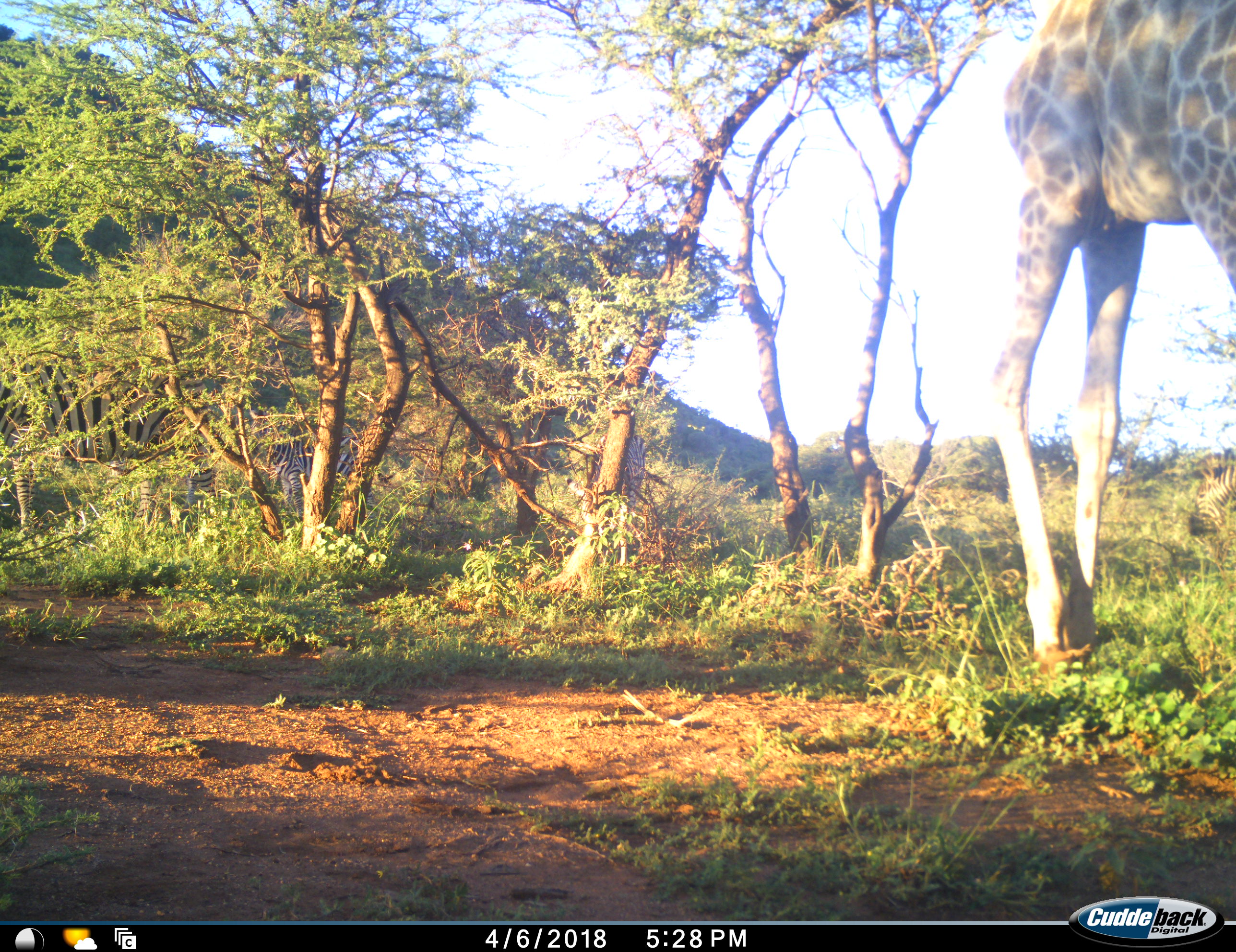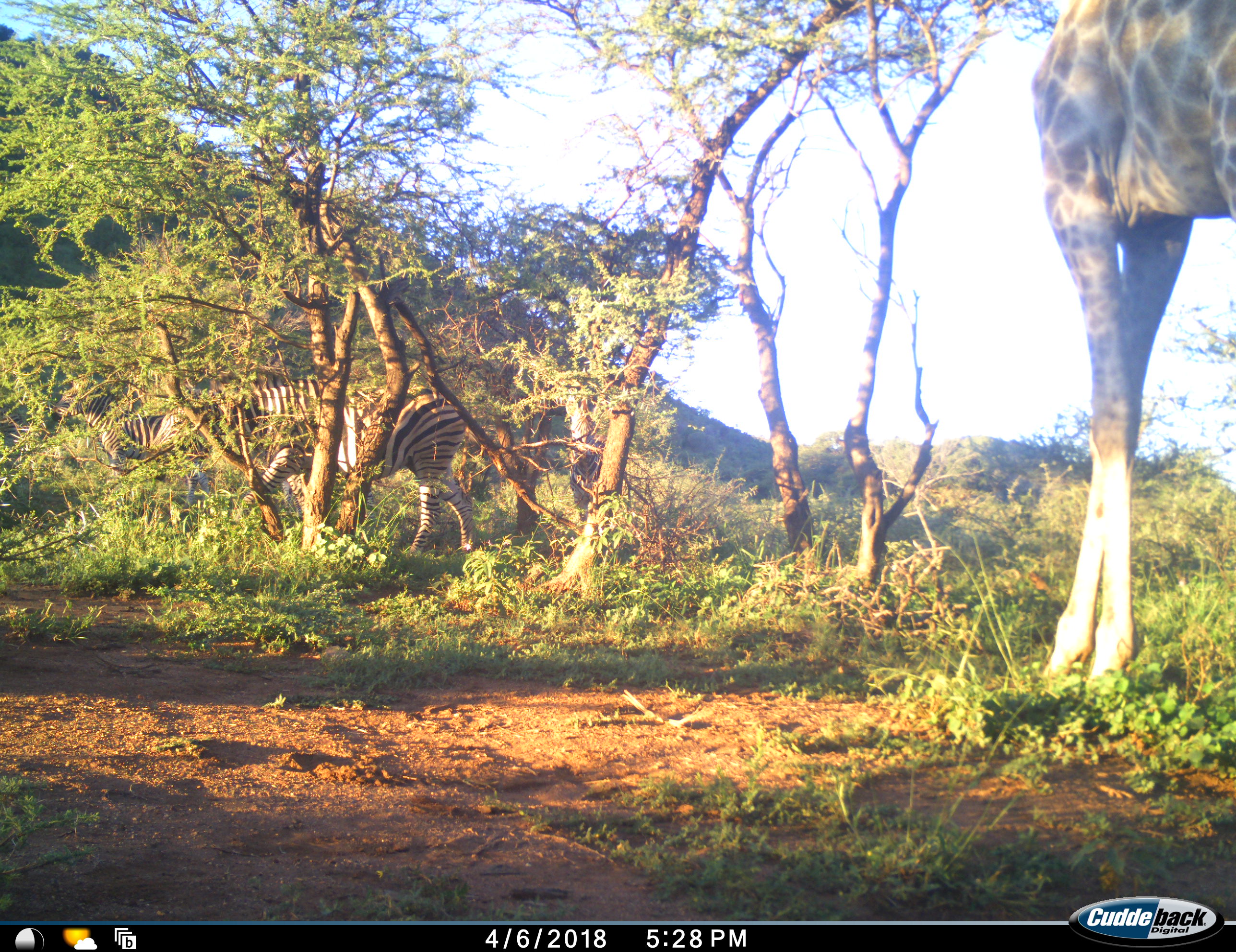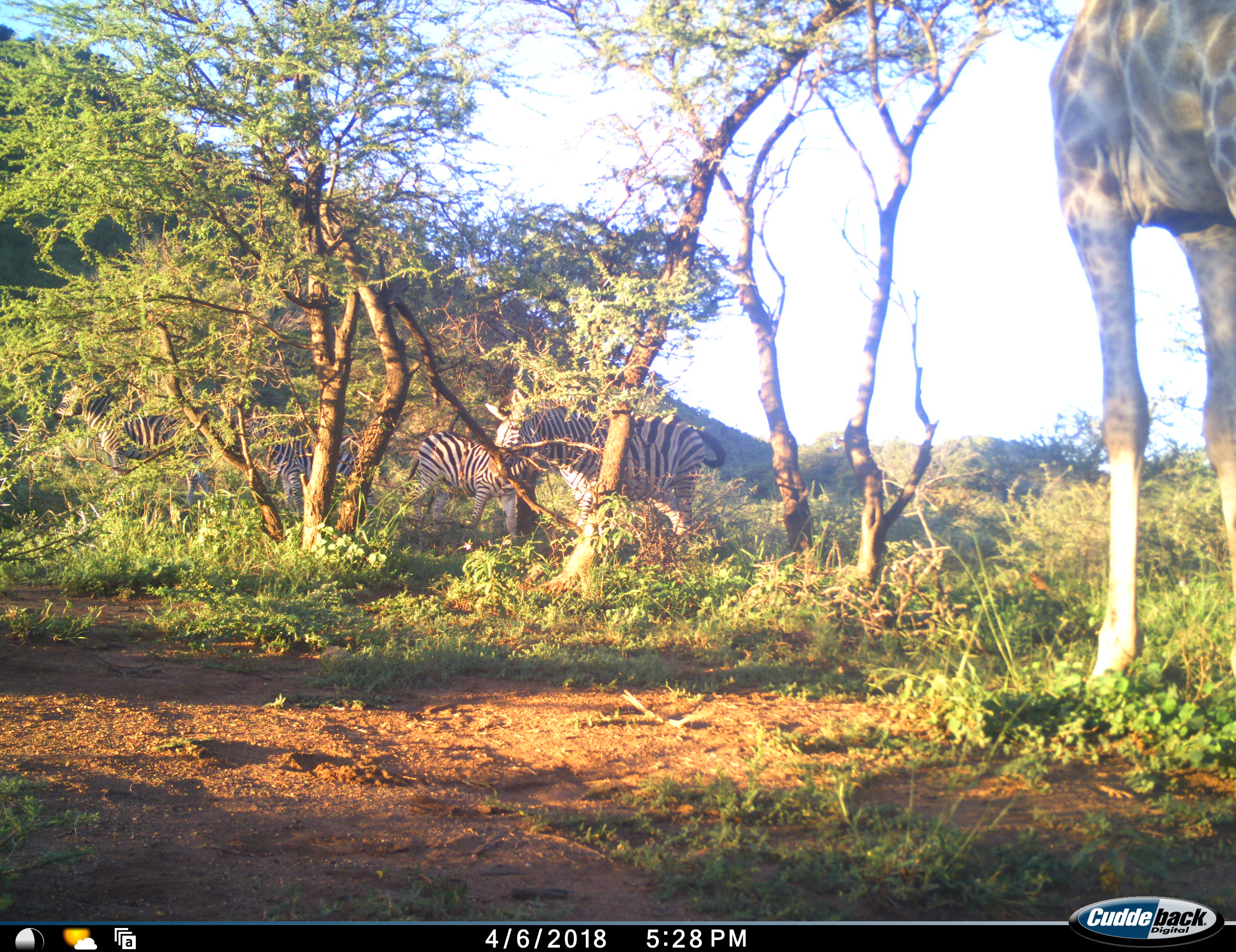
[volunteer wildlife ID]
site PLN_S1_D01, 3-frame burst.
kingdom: Animalia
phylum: Chordata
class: Mammalia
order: Artiodactyla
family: Giraffidae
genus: Giraffa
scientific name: Giraffa camelopardalis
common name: giraffe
Giraffe (Giraffa camelopardalis), count 1. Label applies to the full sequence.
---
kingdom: Animalia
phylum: Chordata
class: Mammalia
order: Perissodactyla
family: Equidae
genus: Equus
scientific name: Equus quagga burchellii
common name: burchell's zebra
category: zebraburchells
Zebraburchells (burchell's zebra) (Equus quagga burchellii), count 4. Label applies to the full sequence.